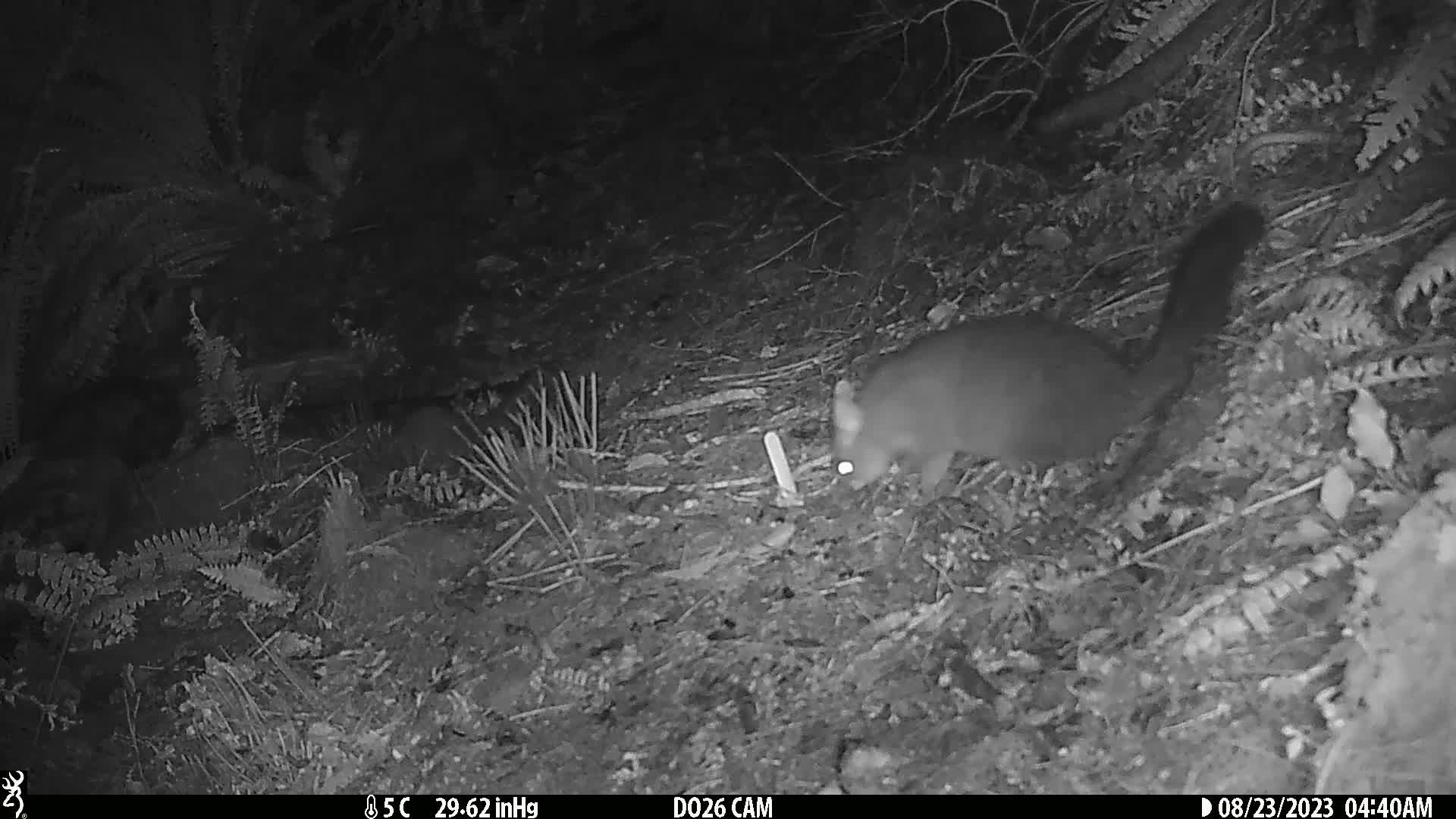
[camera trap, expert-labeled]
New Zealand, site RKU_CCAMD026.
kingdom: Animalia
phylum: Chordata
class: Mammalia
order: Diprotodontia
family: Phalangeridae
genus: Trichosurus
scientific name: Trichosurus vulpecula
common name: common brushtail possum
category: possum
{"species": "possum (common brushtail possum) (Trichosurus vulpecula)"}